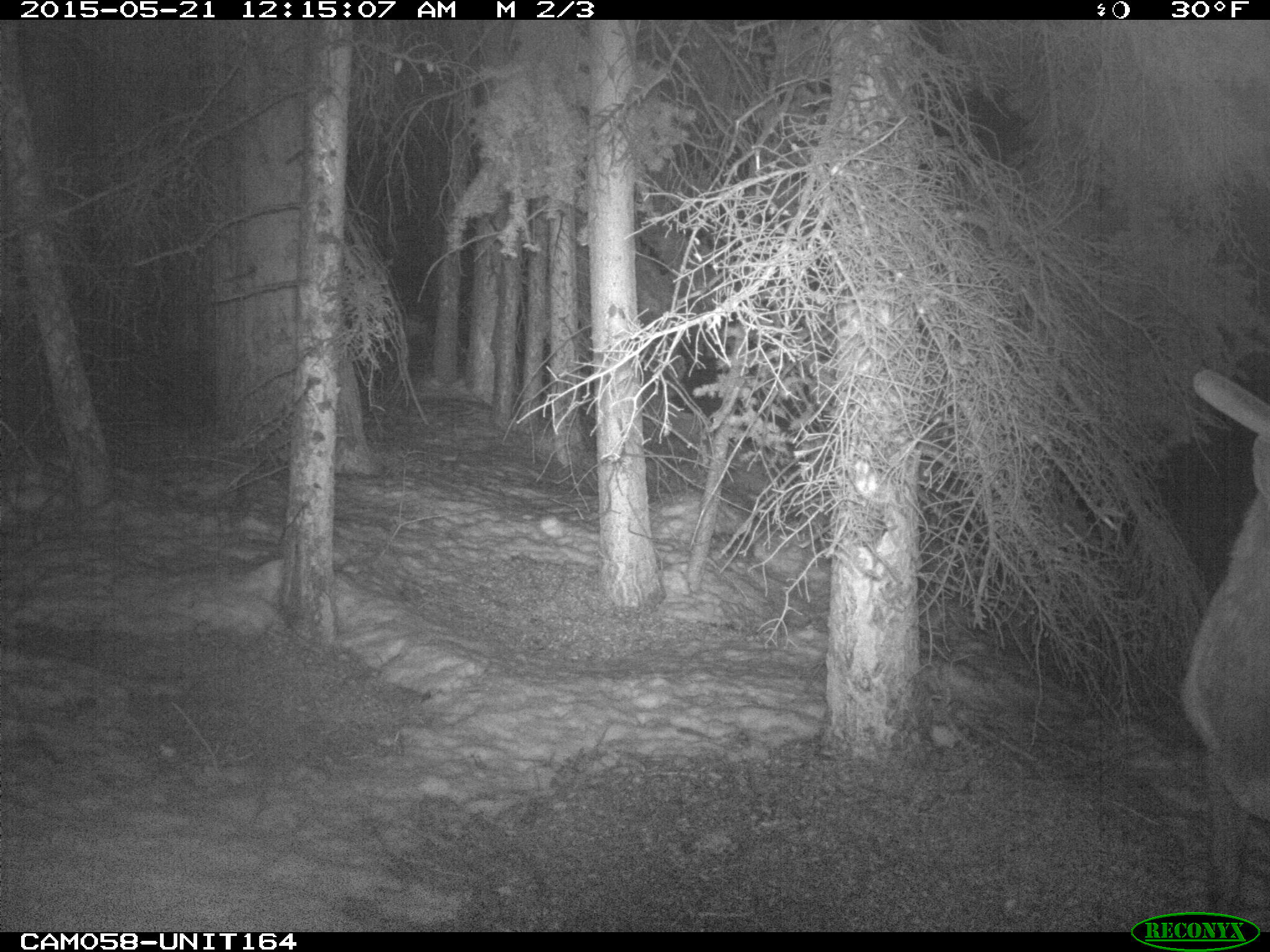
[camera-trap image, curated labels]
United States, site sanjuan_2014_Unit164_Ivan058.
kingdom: Animalia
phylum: Chordata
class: Mammalia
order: Artiodactyla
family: Cervidae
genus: Cervus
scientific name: Cervus elaphus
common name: red deer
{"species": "Cervus elaphus (red deer)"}